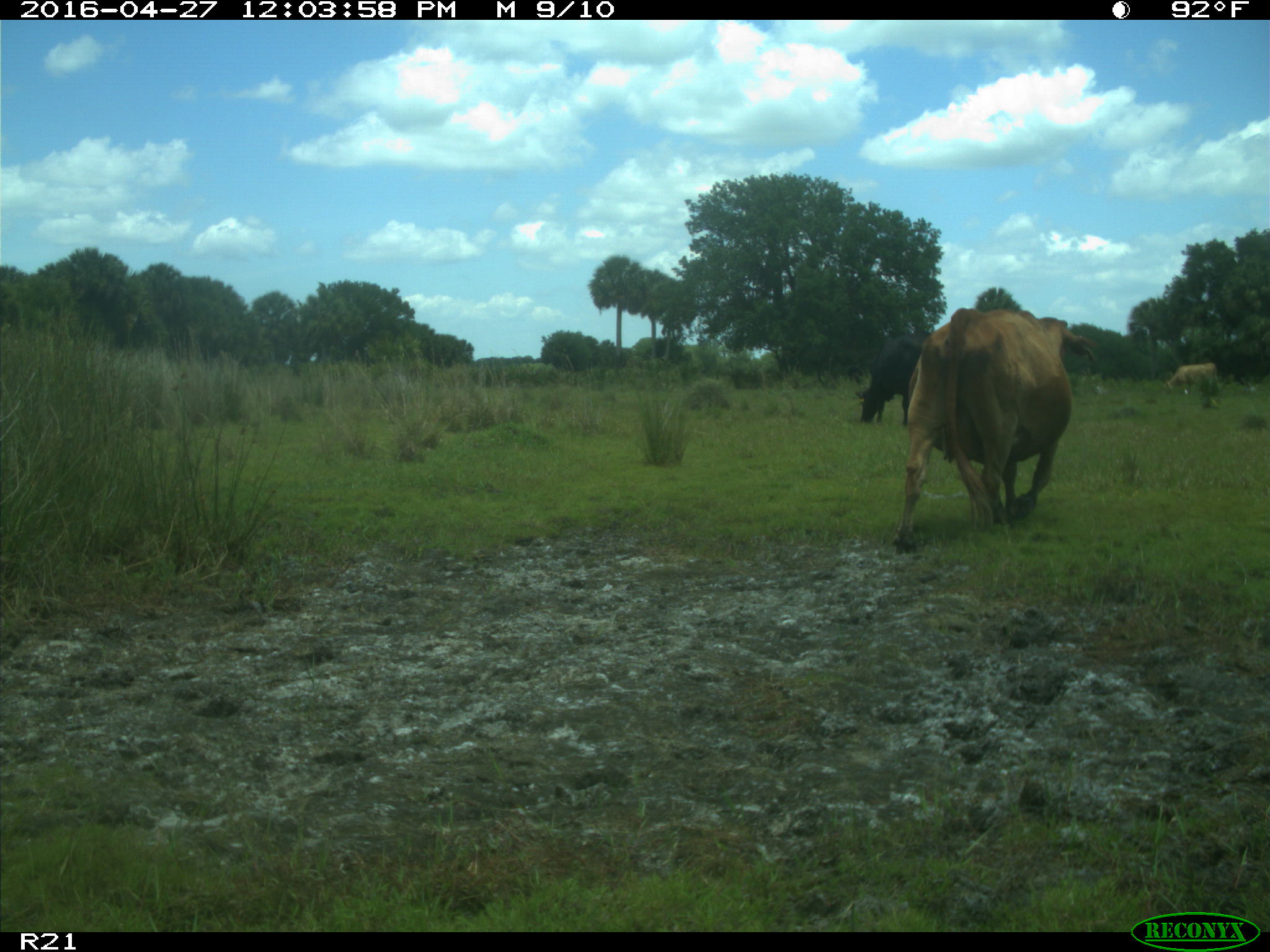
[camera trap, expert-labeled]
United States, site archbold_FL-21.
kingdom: Animalia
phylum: Chordata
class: Mammalia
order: Artiodactyla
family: Bovidae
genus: Bos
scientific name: Bos taurus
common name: domestic cow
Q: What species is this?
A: Bos taurus (domestic cow).